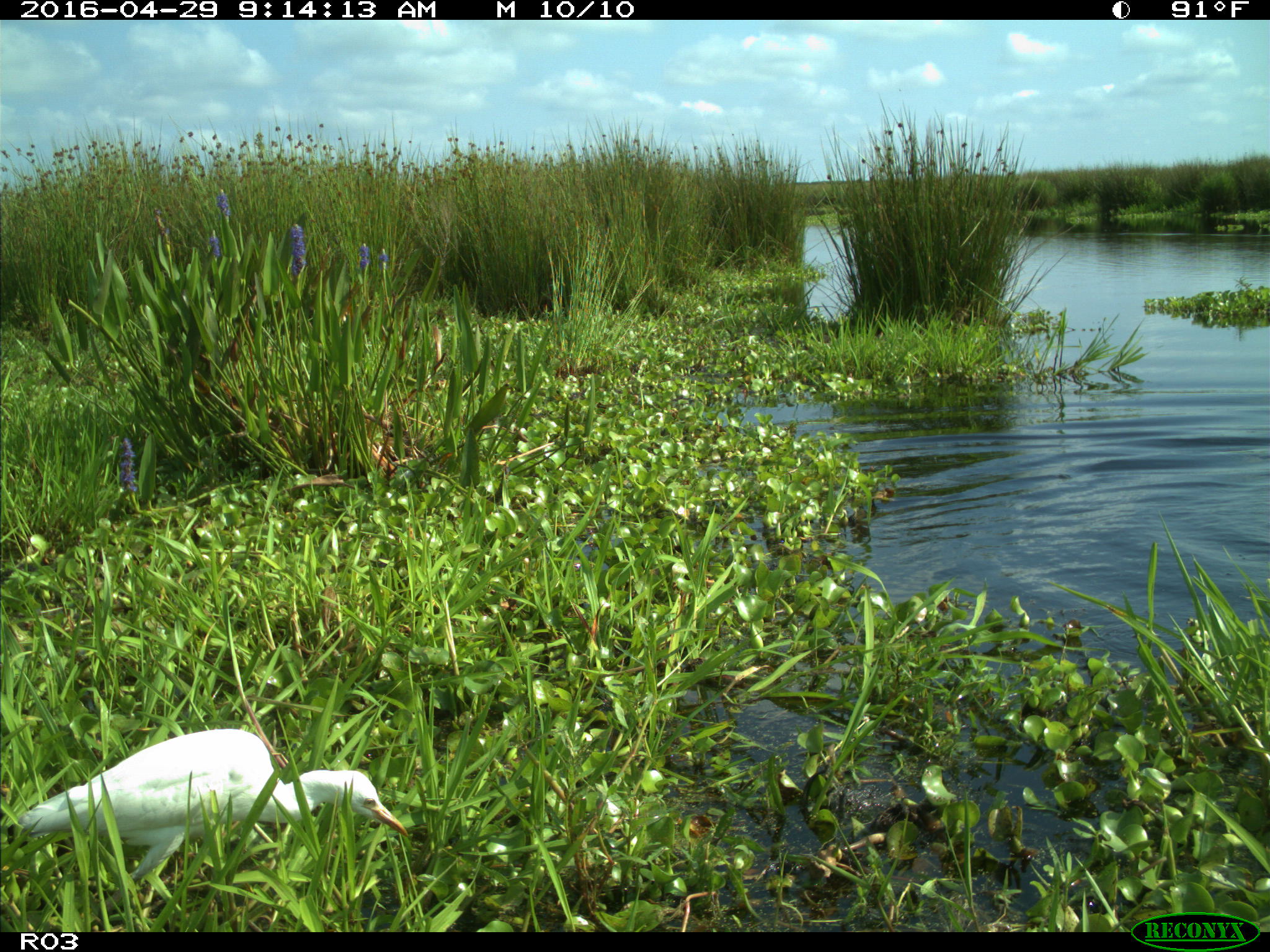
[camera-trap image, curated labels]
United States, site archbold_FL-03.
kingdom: Animalia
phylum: Chordata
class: Aves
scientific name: Aves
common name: birds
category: unidentified bird